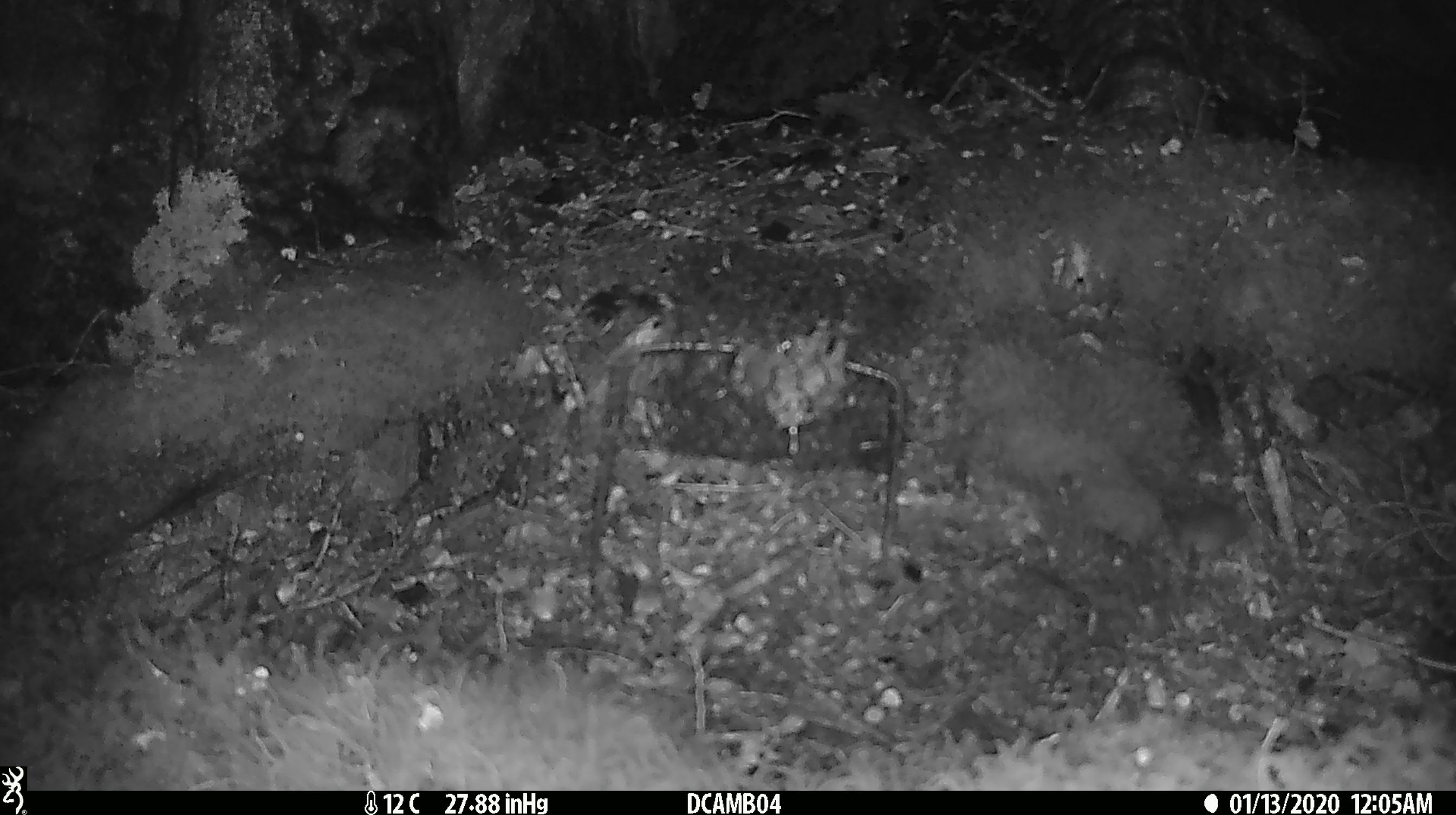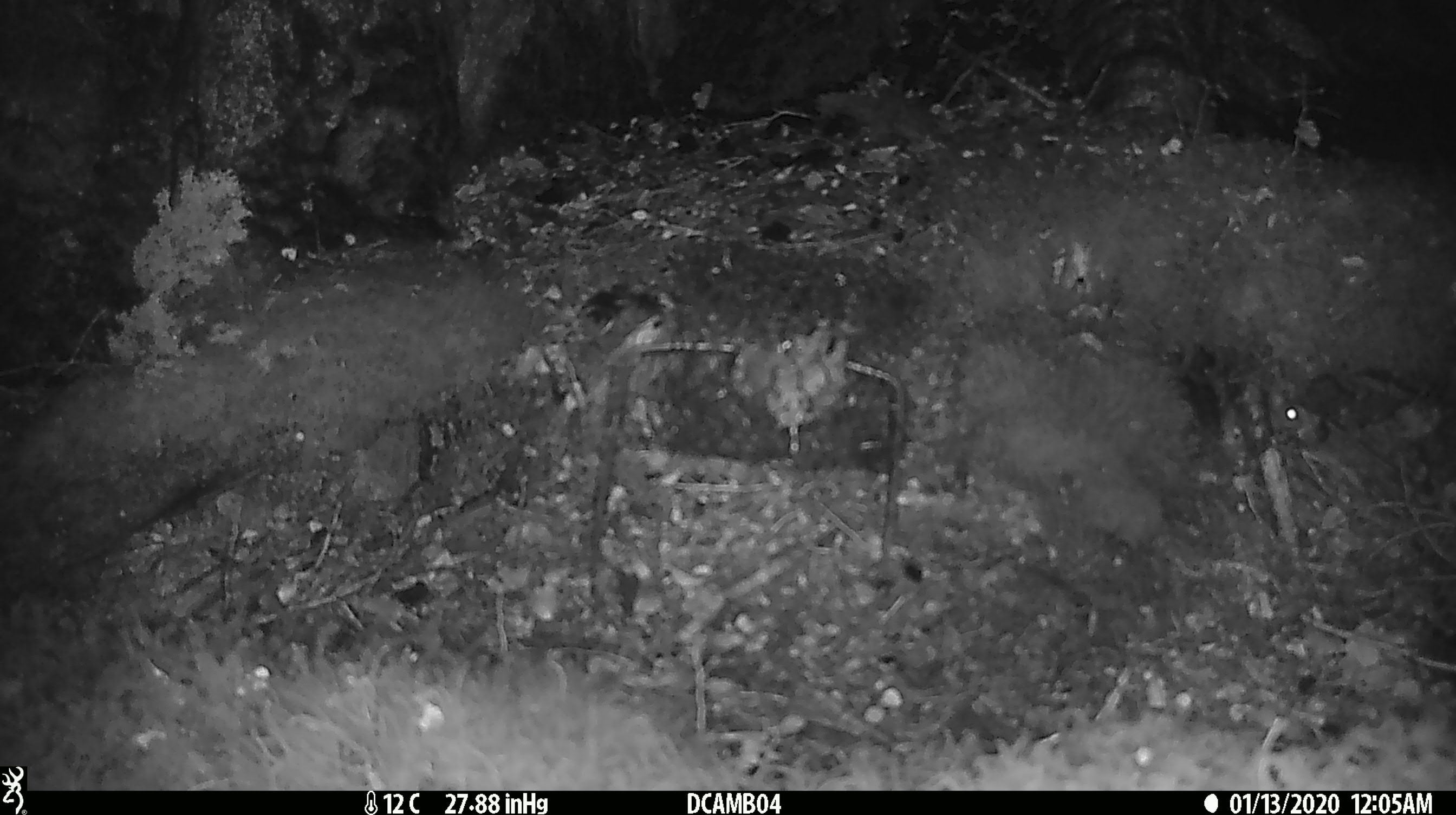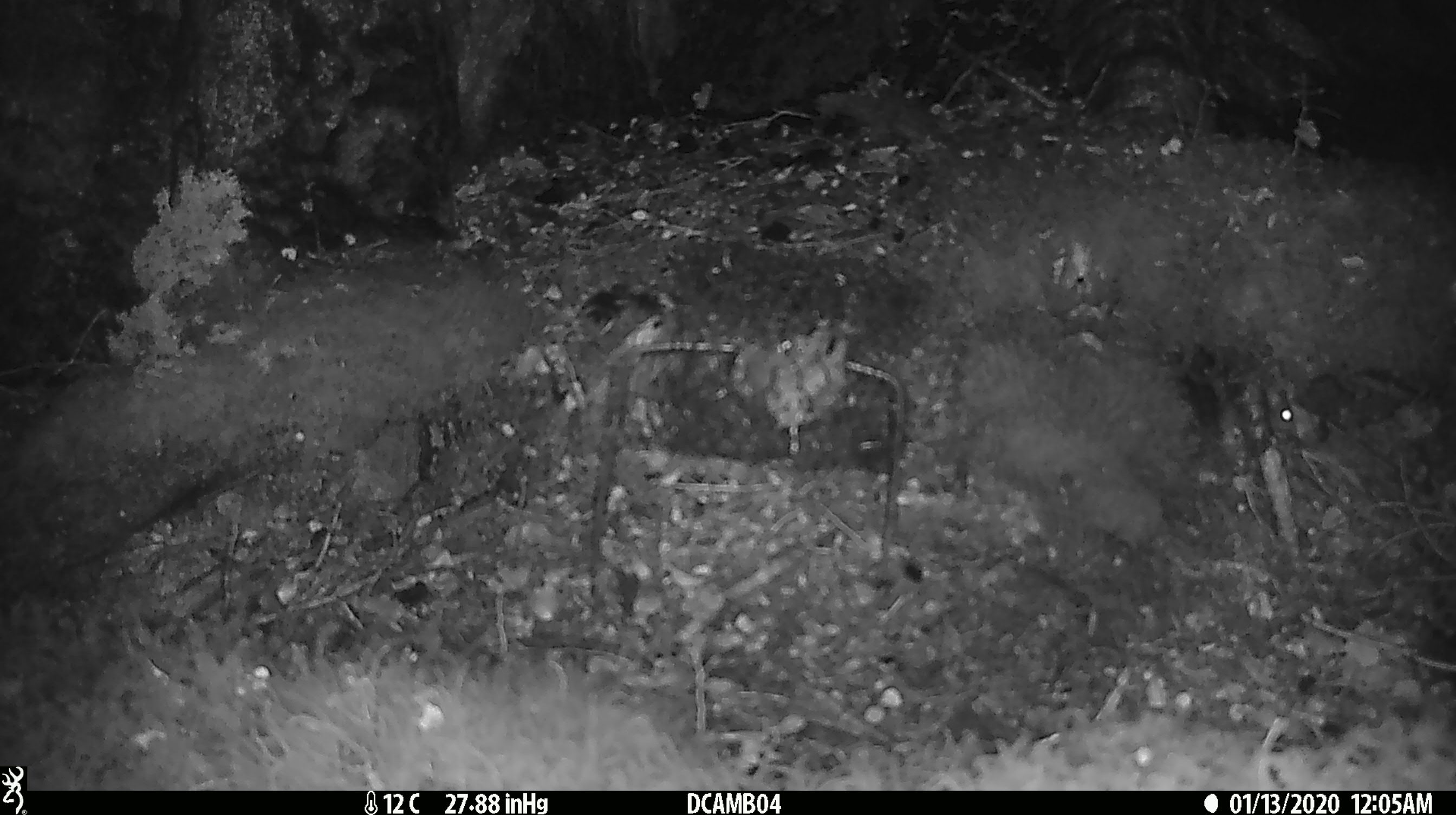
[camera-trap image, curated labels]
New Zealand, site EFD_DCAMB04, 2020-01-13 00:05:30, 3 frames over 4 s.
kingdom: Animalia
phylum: Chordata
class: Mammalia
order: Rodentia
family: Muridae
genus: Mus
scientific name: Mus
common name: mouse